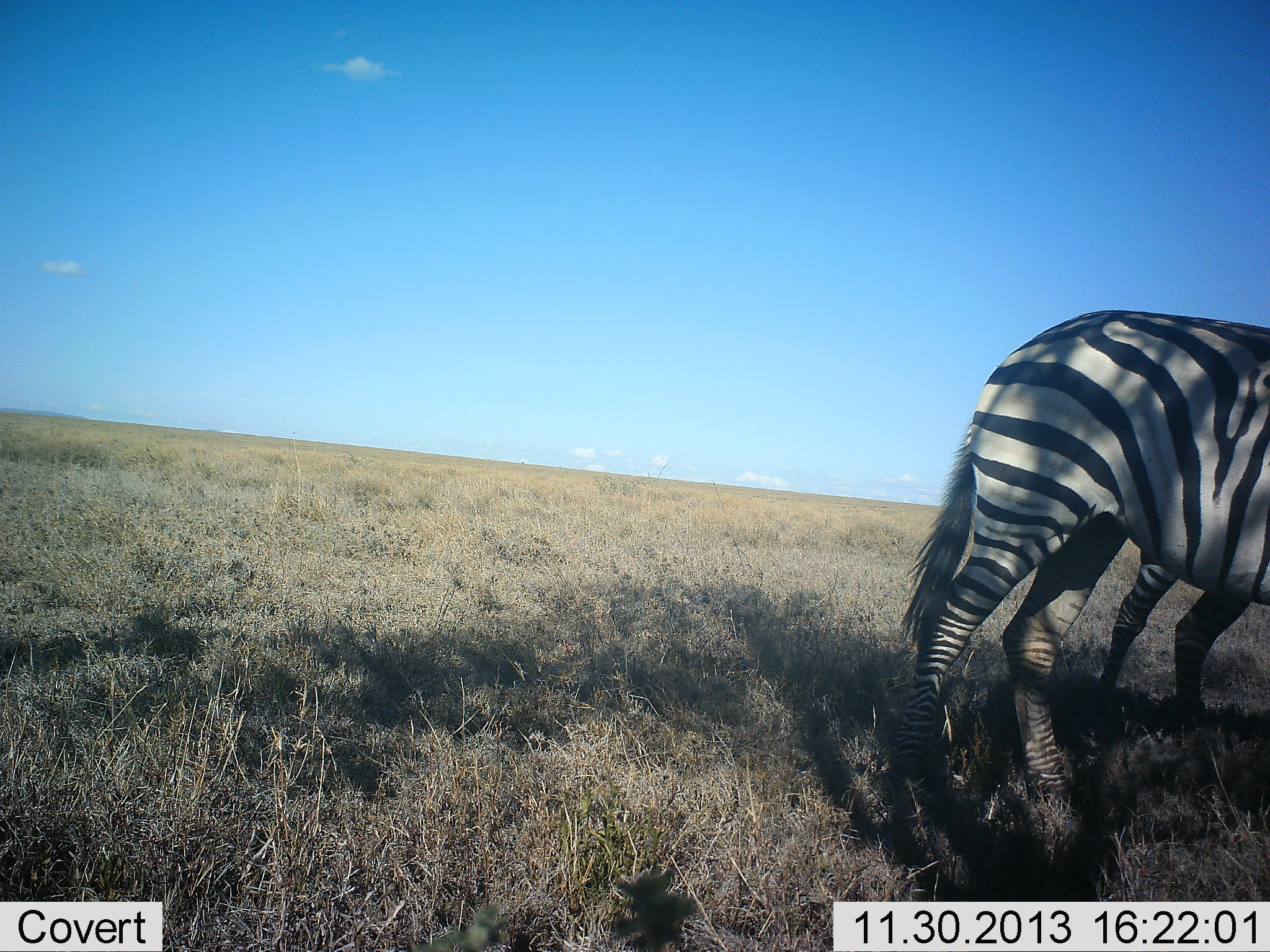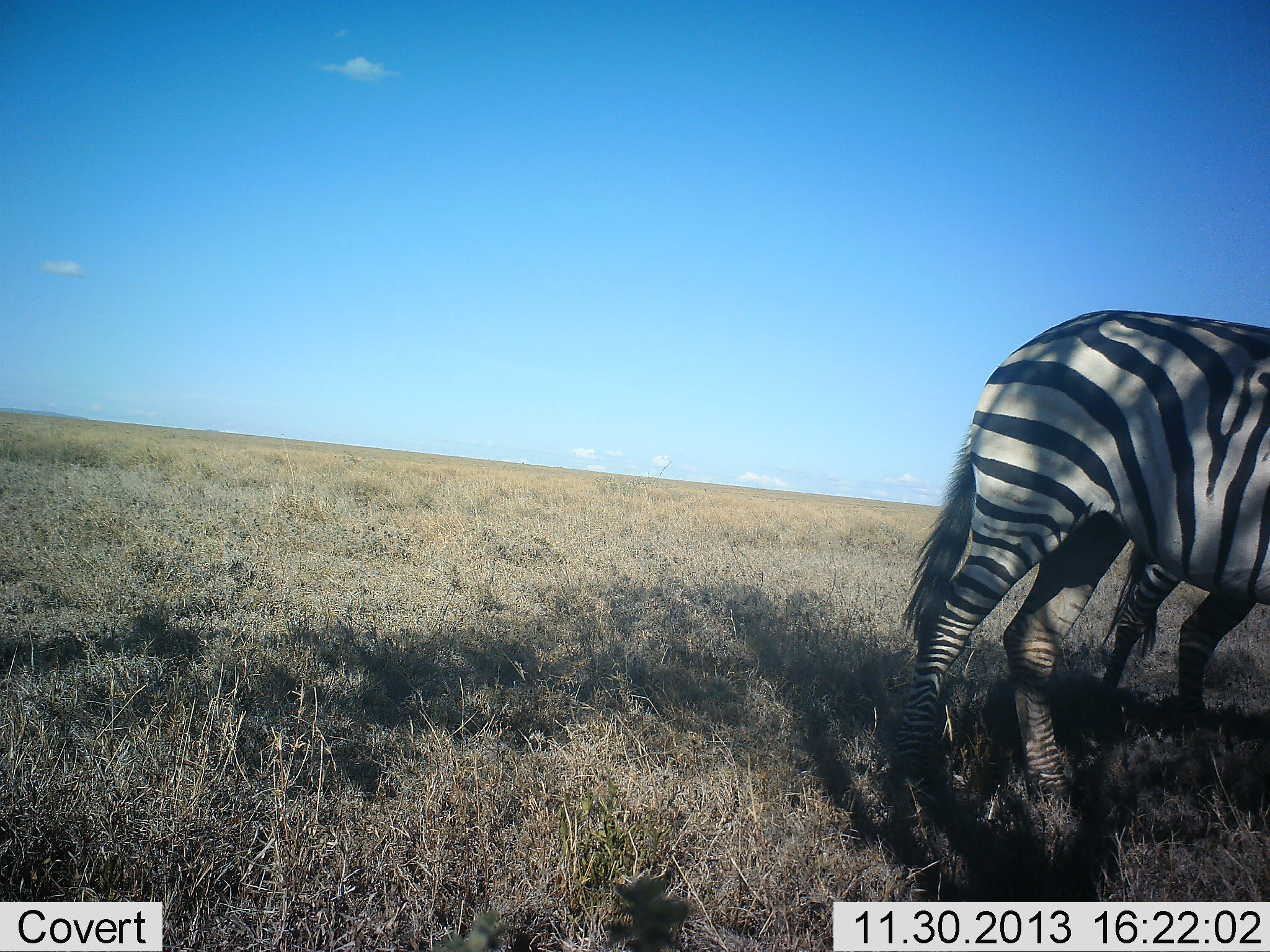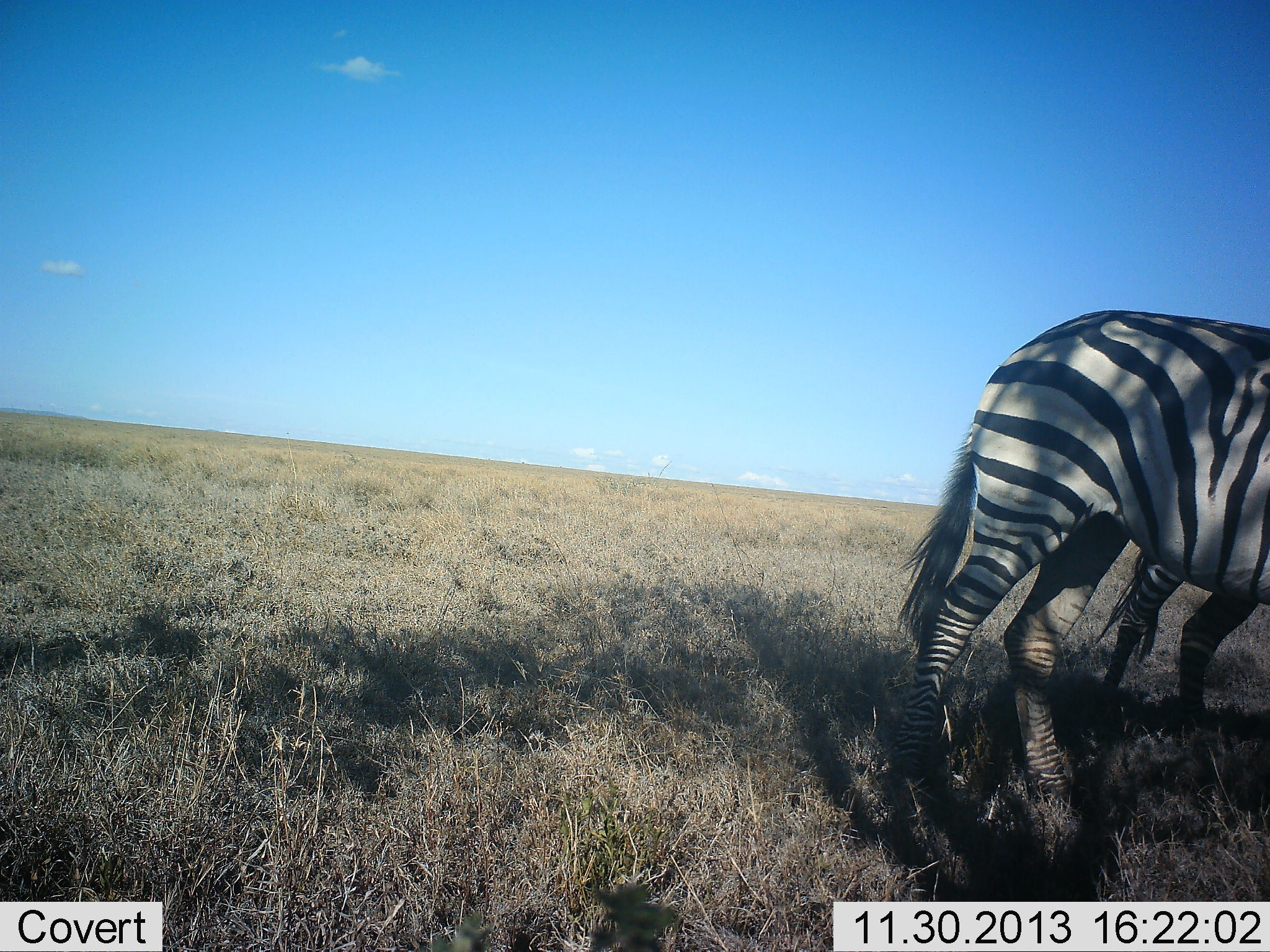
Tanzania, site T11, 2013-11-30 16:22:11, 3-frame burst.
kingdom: Animalia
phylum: Chordata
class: Mammalia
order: Perissodactyla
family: Equidae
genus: Equus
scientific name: Equus quagga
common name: plains zebra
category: zebra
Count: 2.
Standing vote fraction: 90%.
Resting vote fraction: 0%.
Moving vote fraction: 10%.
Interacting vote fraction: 0%.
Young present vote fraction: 0%.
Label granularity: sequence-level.